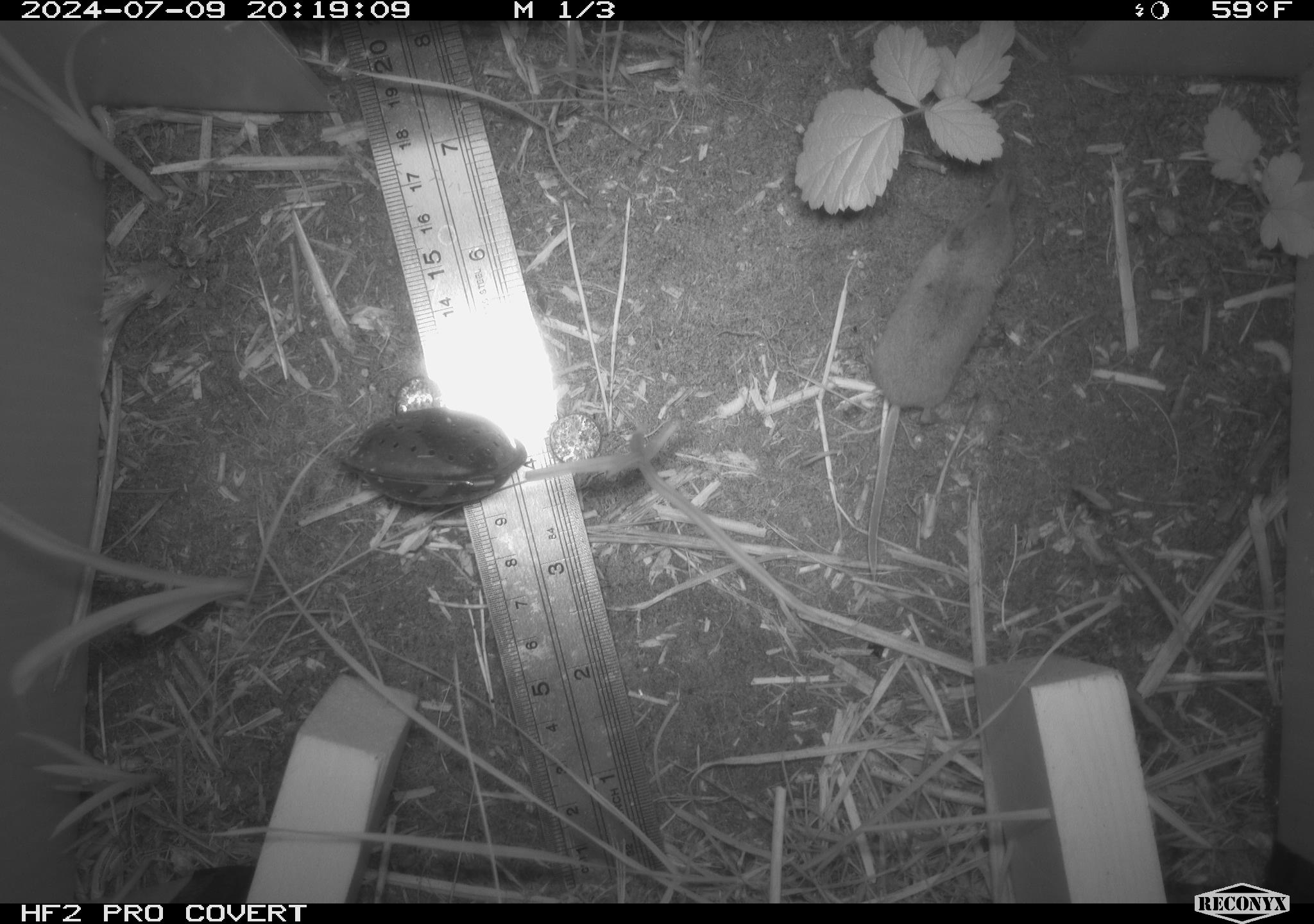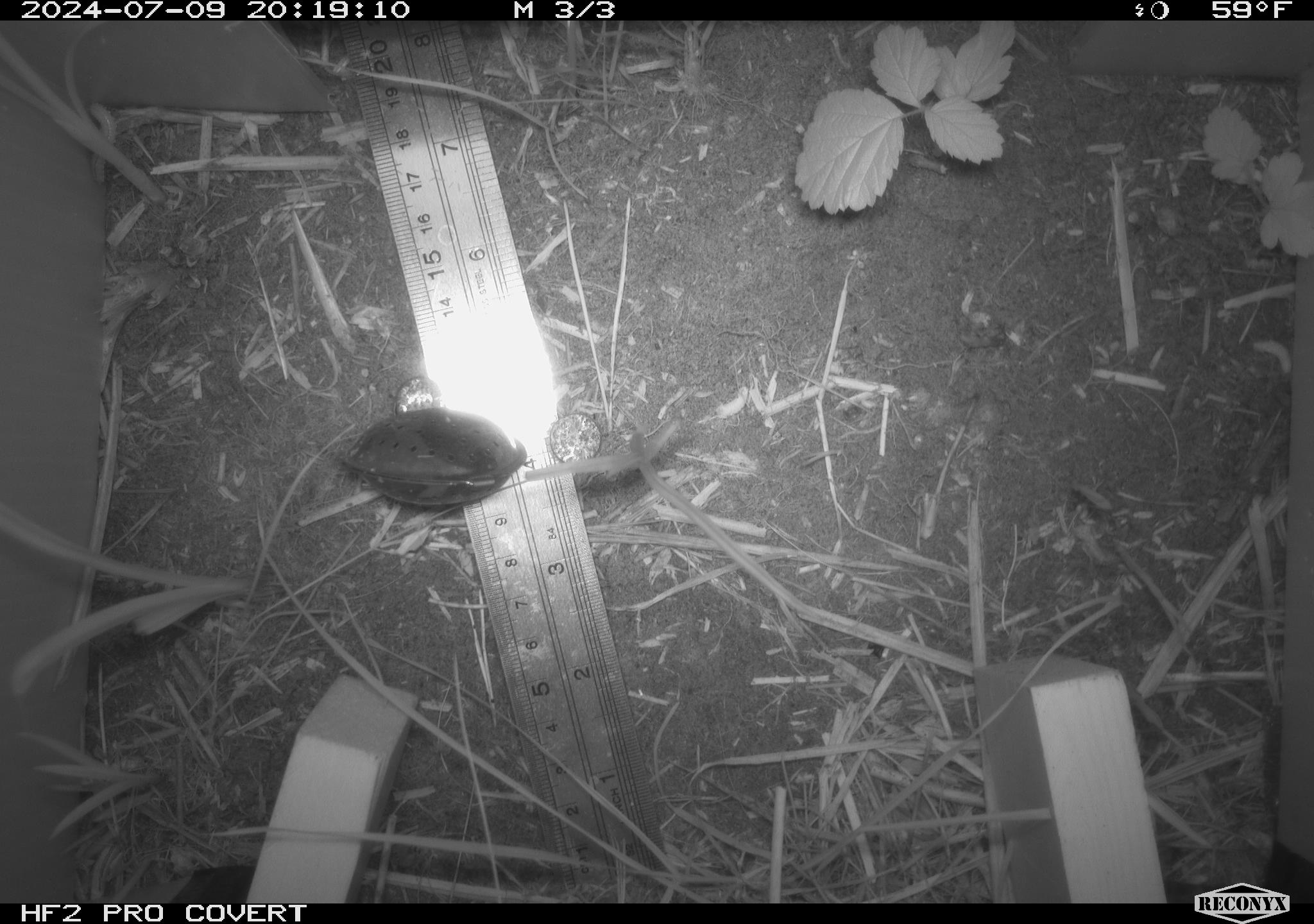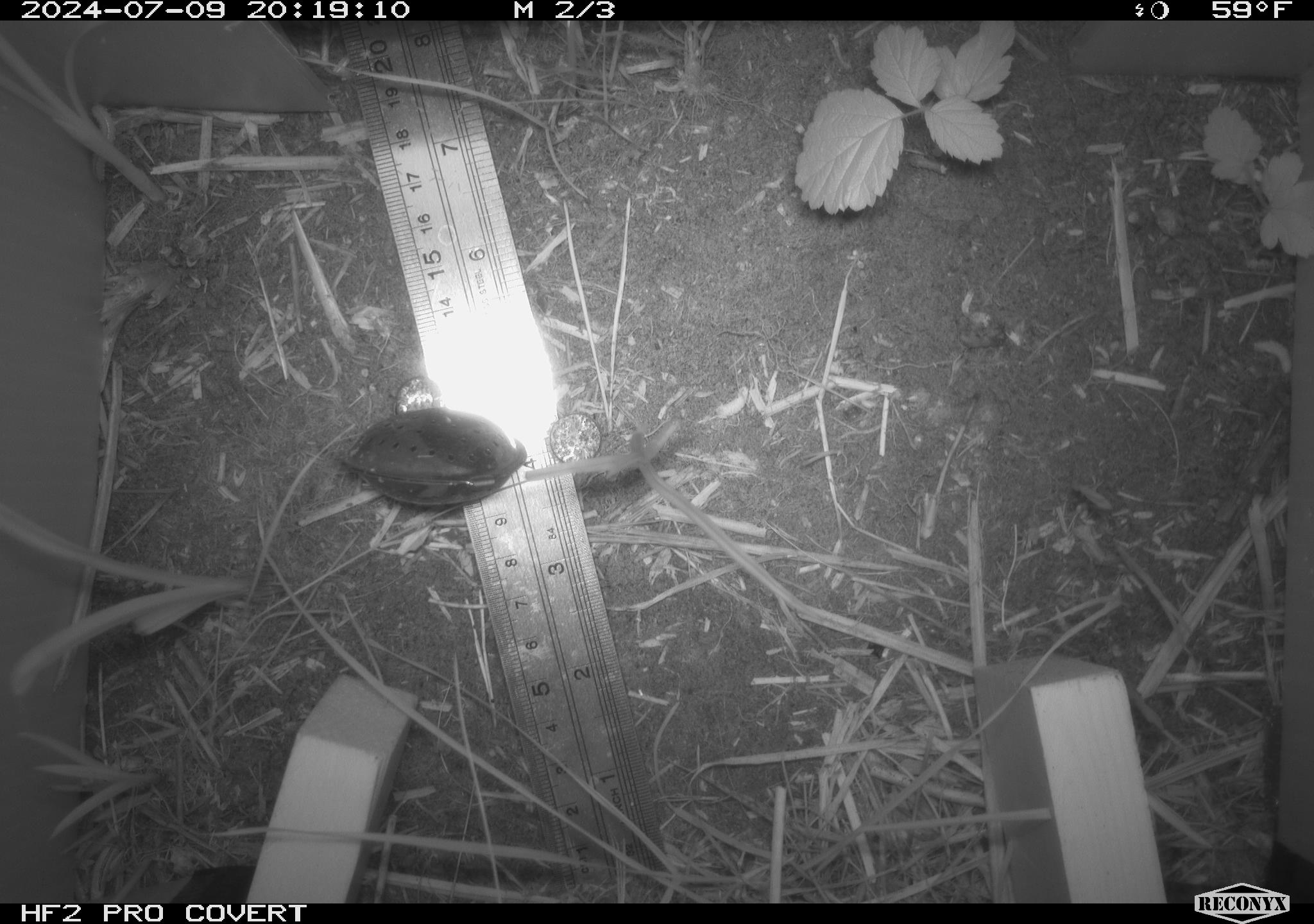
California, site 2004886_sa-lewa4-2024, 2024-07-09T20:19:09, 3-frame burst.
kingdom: Animalia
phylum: Chordata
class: Mammalia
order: Eulipotyphla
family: Soricidae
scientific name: Soricidae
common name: shrews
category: soricidae family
Soricidae family (shrews) (Soricidae).